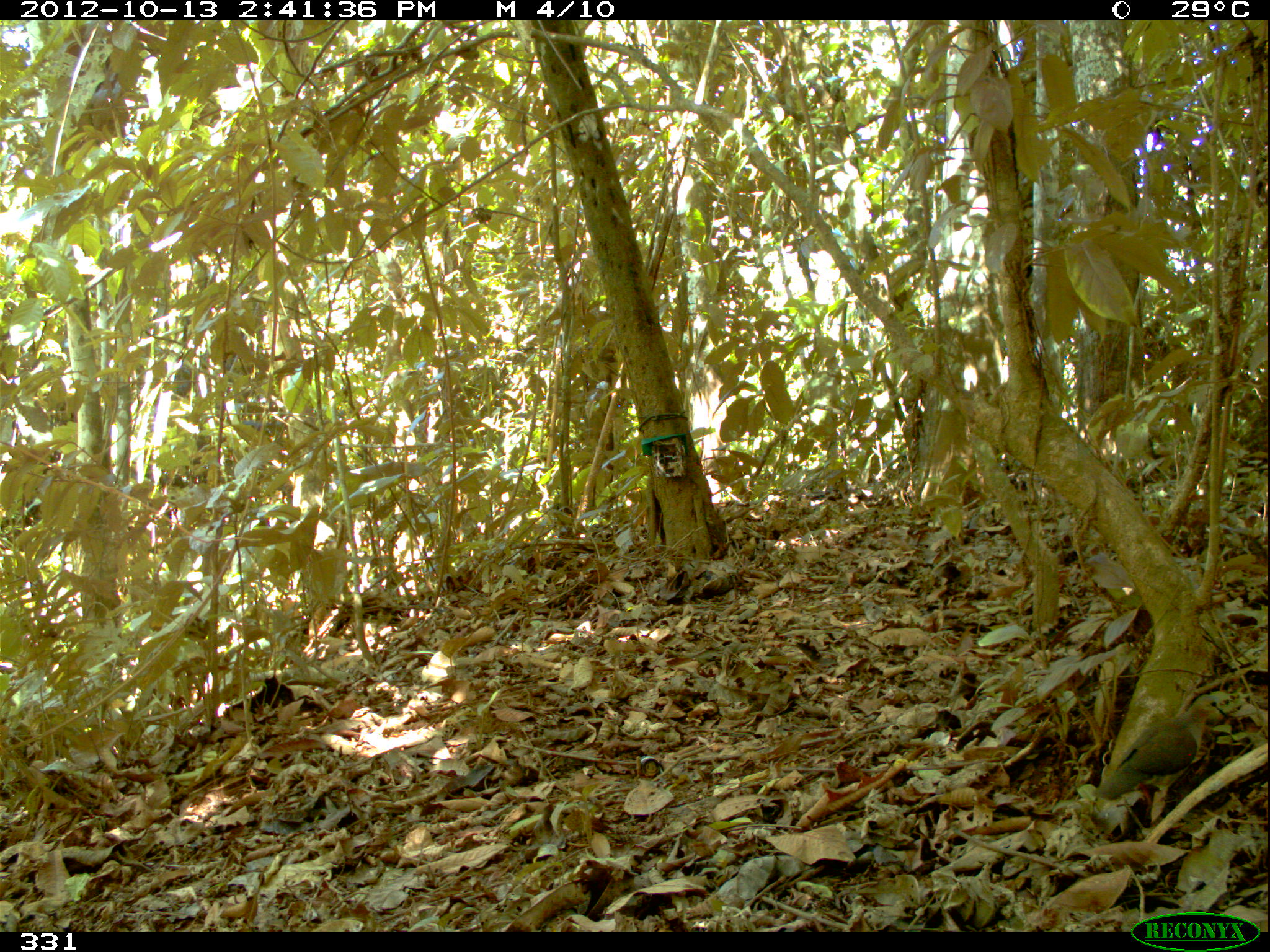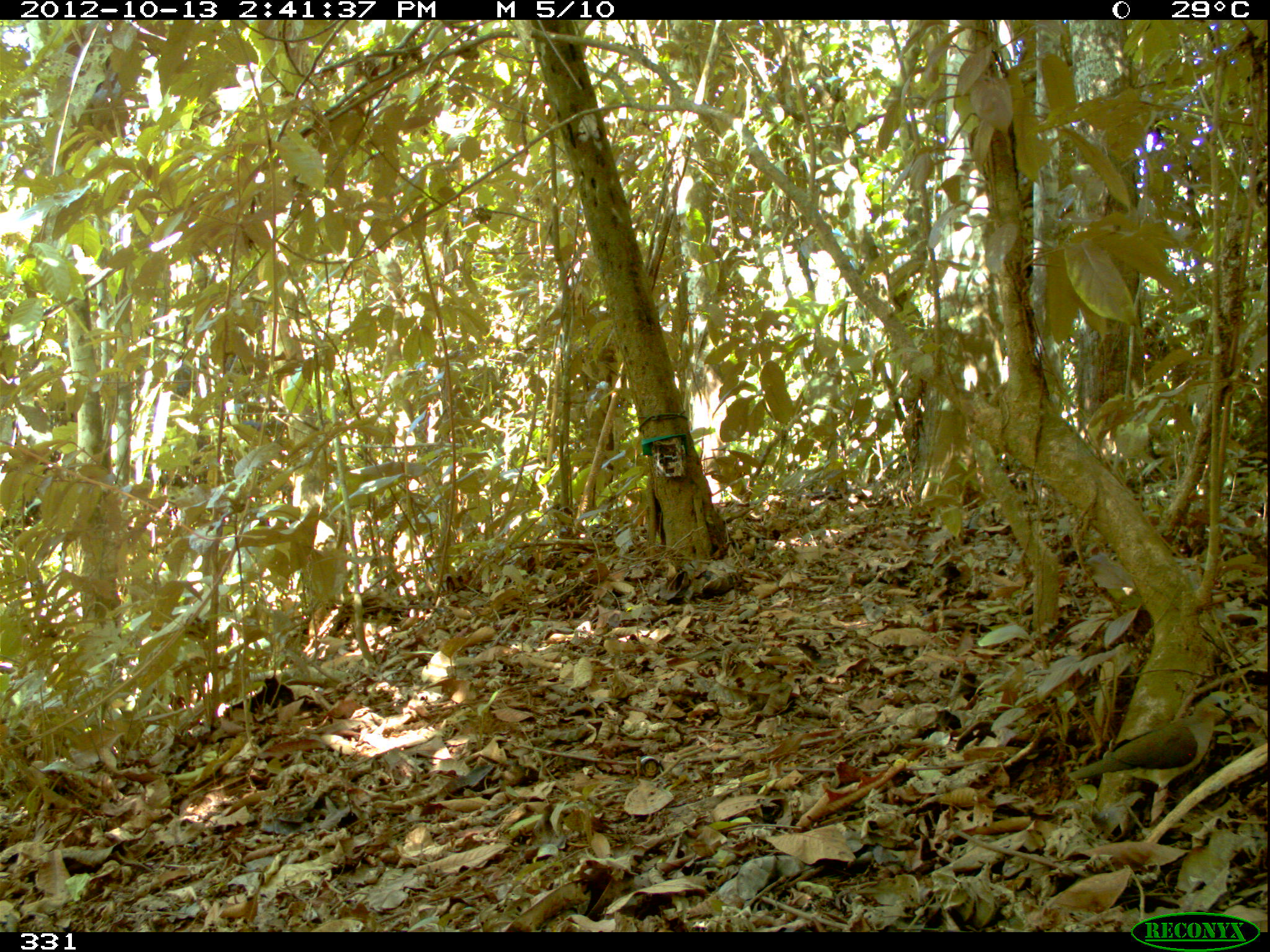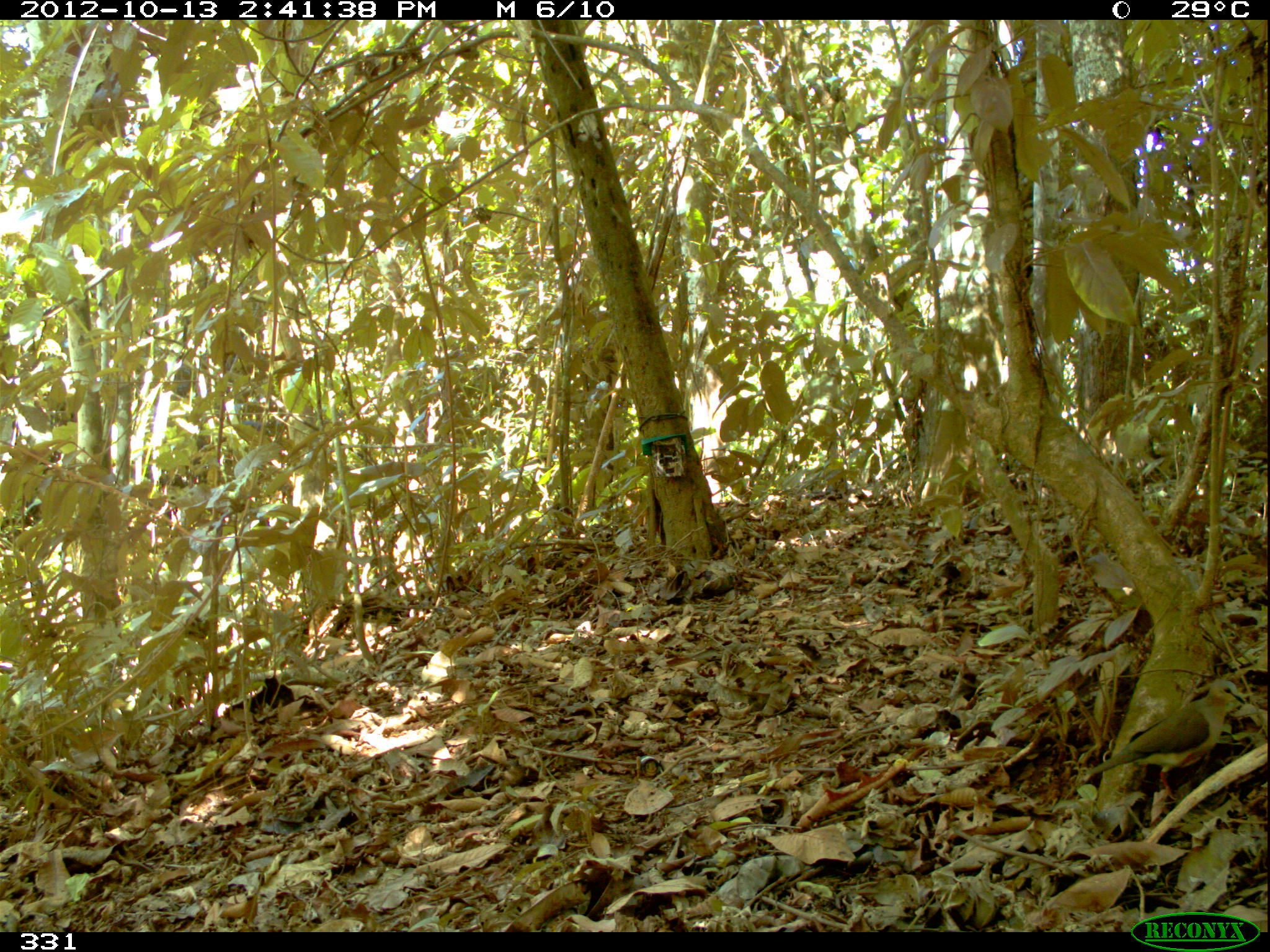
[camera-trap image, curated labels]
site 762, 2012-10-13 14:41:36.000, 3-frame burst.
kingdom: Animalia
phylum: Chordata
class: Aves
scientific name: Aves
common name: bird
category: unknown bird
Unknown bird (bird) (Aves).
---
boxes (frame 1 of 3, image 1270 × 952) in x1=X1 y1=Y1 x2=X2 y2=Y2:
unknown bird: x1=1091 y1=691 x2=1229 y2=815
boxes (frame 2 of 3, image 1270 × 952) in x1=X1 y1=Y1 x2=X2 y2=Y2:
unknown bird: x1=1067 y1=692 x2=1233 y2=788